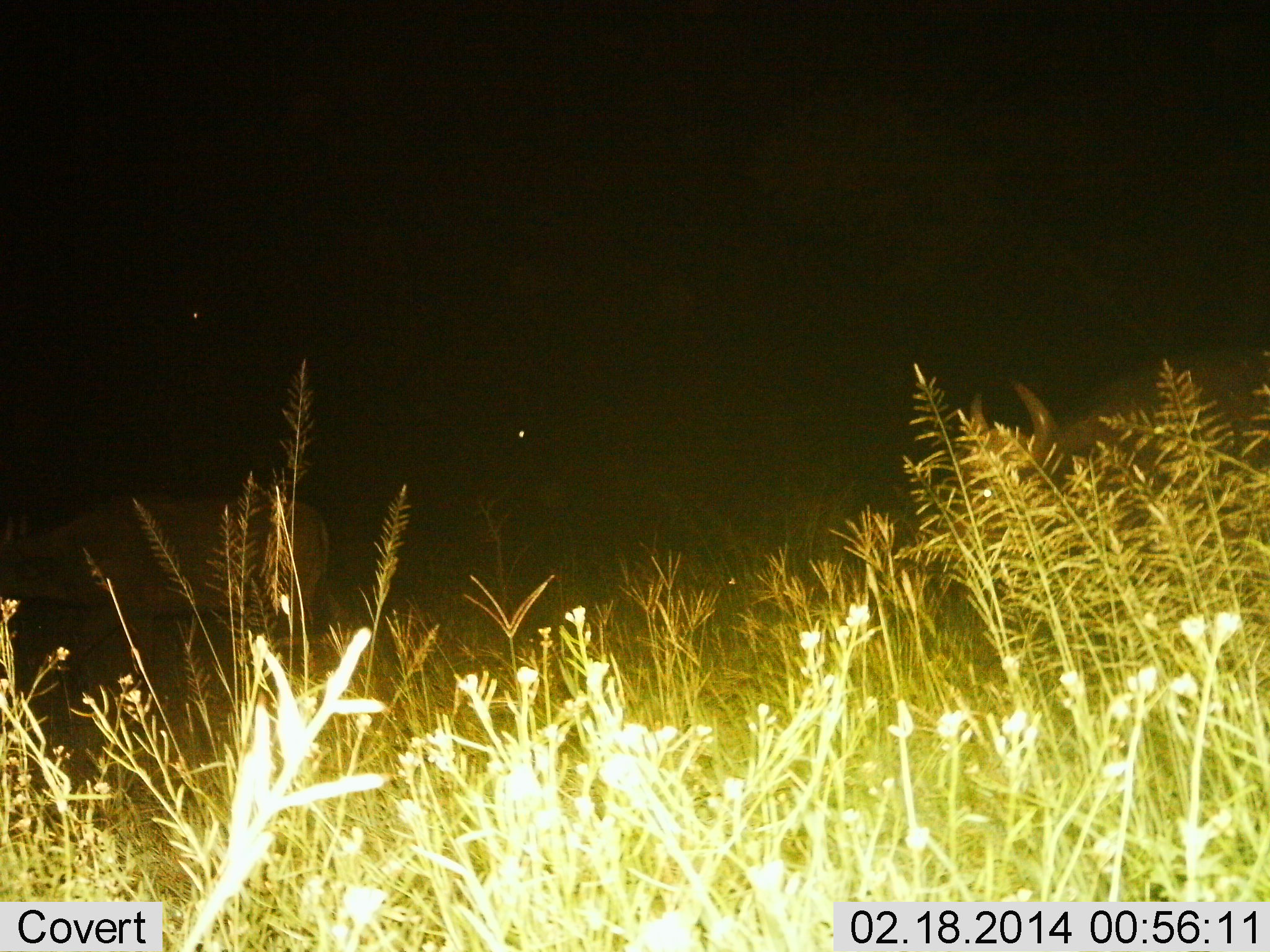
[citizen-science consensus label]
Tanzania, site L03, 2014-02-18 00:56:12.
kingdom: Animalia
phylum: Chordata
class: Mammalia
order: Artiodactyla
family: Bovidae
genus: Syncerus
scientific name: Syncerus caffer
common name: cape buffalo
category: buffalo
Buffalo (cape buffalo) (Syncerus caffer), count 2. Behavior (volunteer vote fractions): standing 57%, resting 0%, moving 43%, interacting 0%. Young present (vote fraction): 0%. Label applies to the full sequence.